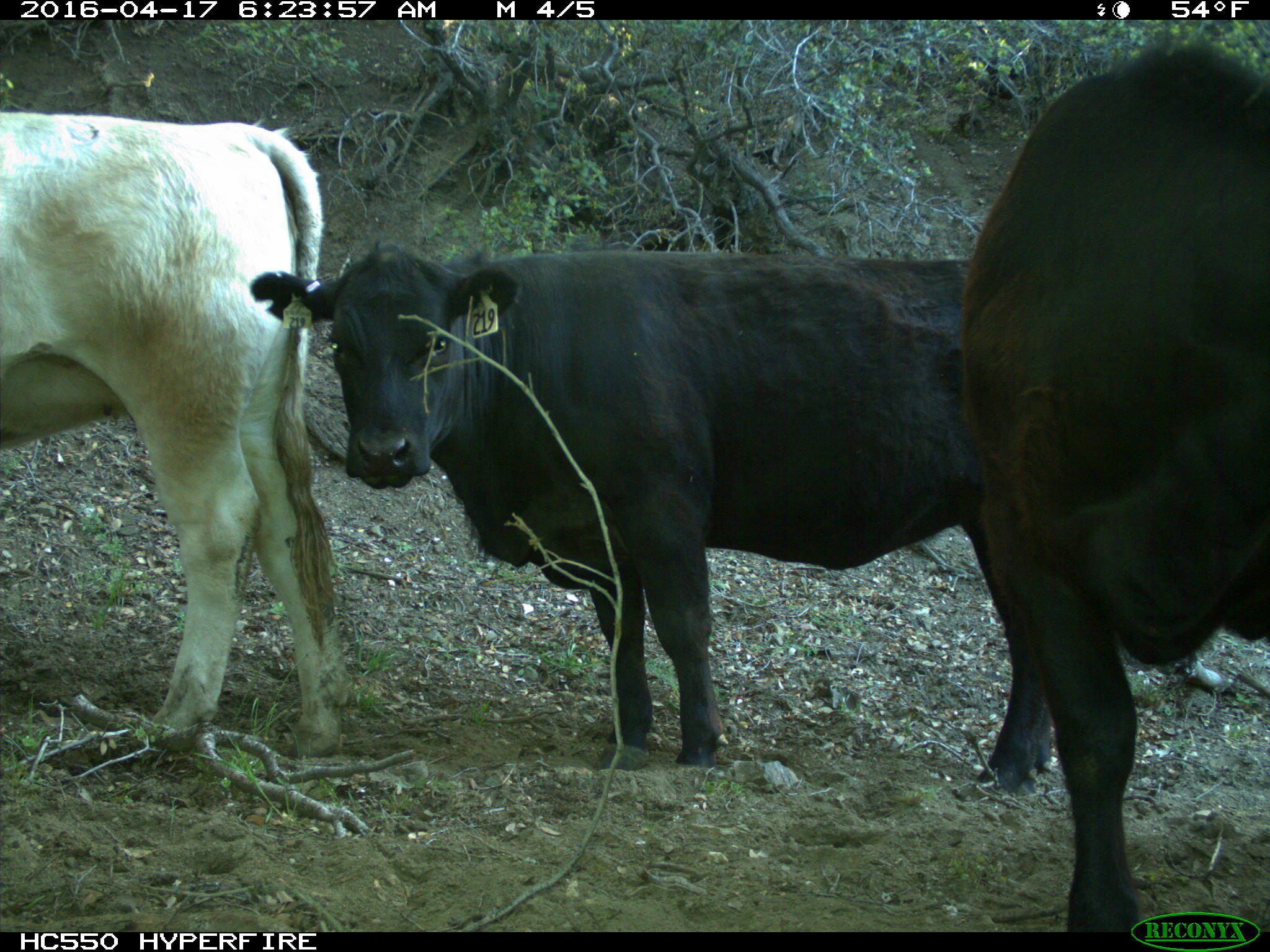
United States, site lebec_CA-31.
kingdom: Animalia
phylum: Chordata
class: Mammalia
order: Artiodactyla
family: Bovidae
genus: Bos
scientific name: Bos taurus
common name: domestic cow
Bos taurus (domestic cow).